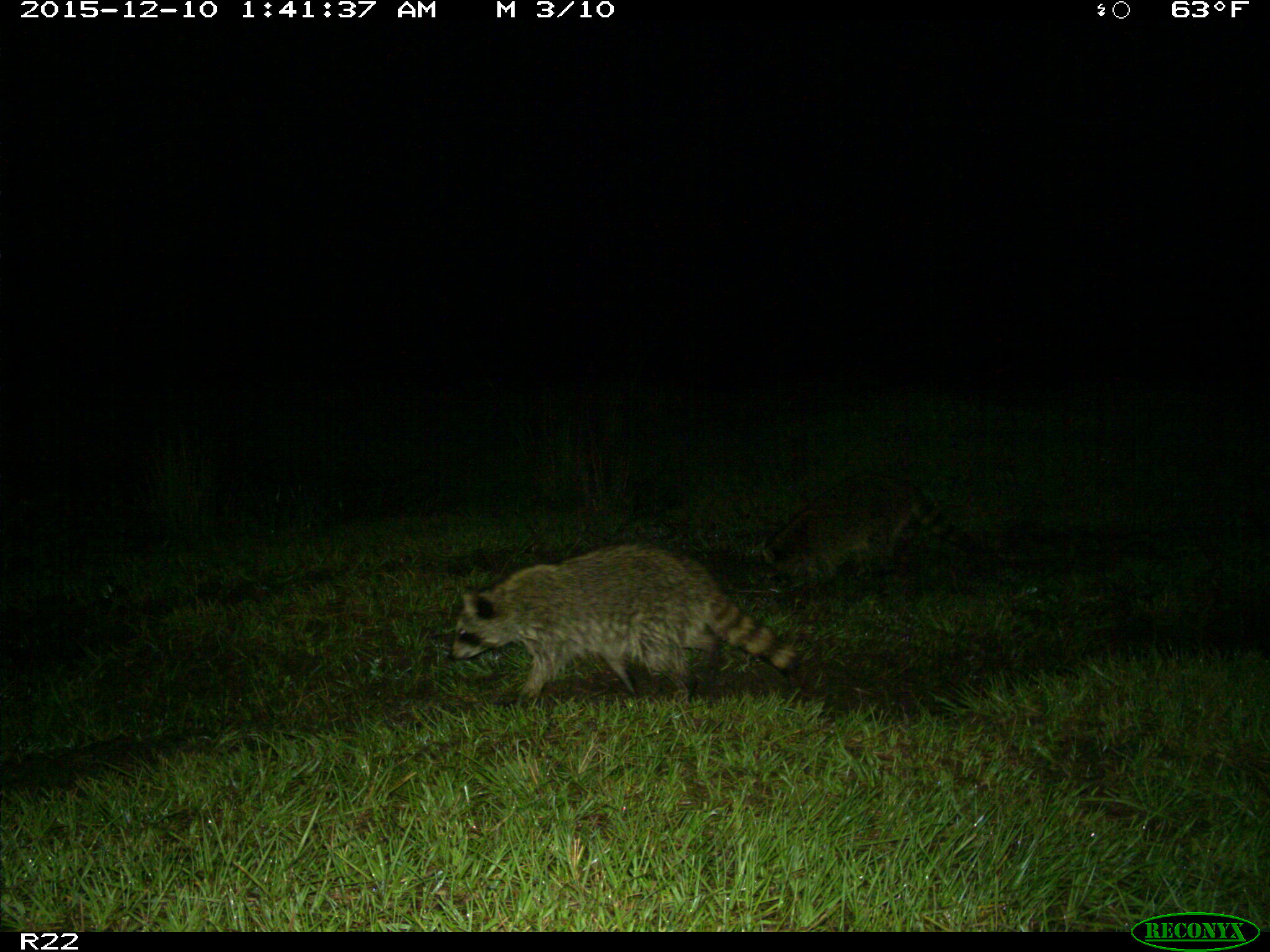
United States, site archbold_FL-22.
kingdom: Animalia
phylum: Chordata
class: Mammalia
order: Carnivora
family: Procyonidae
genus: Procyon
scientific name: Procyon lotor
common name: common raccoon